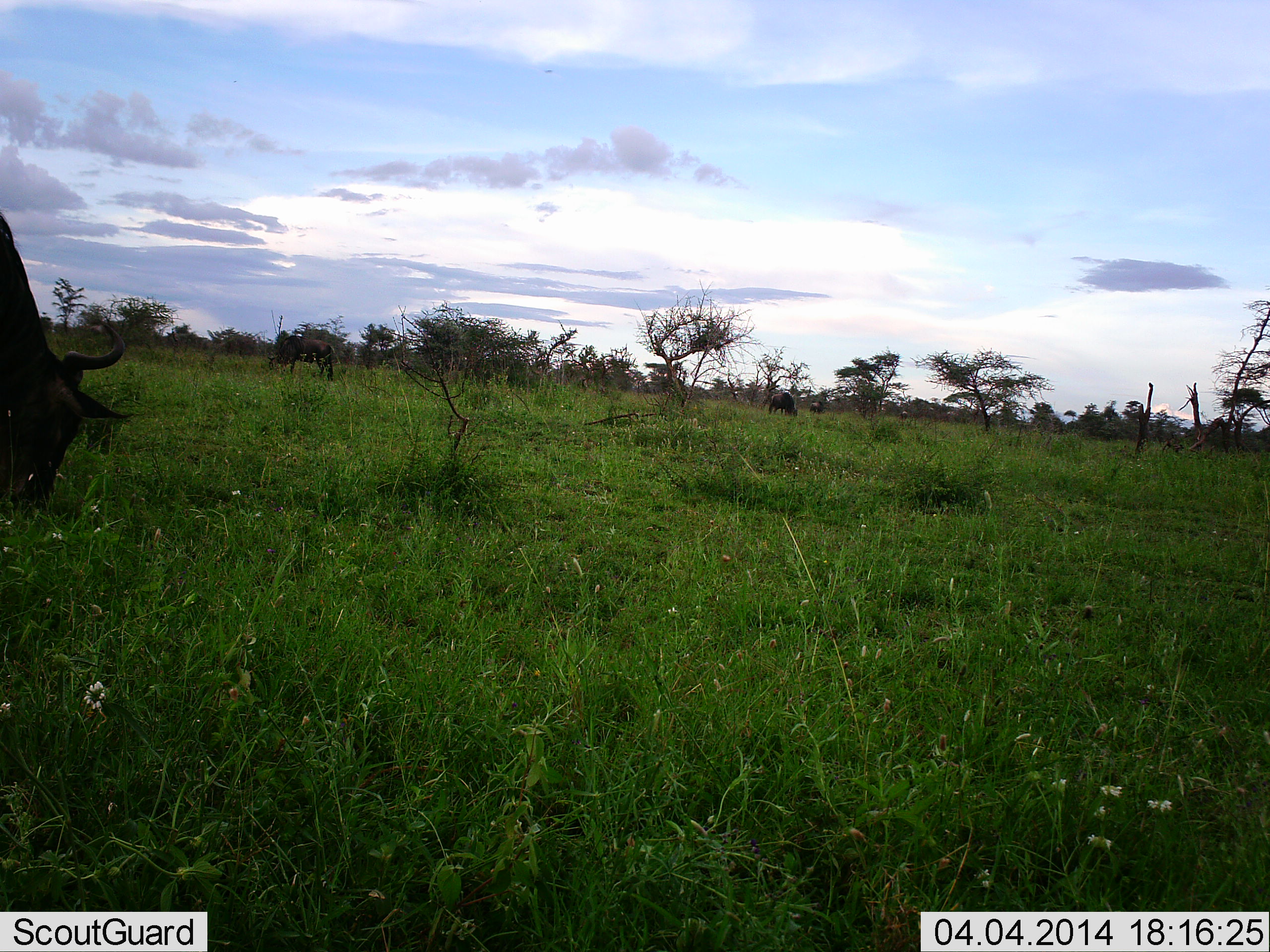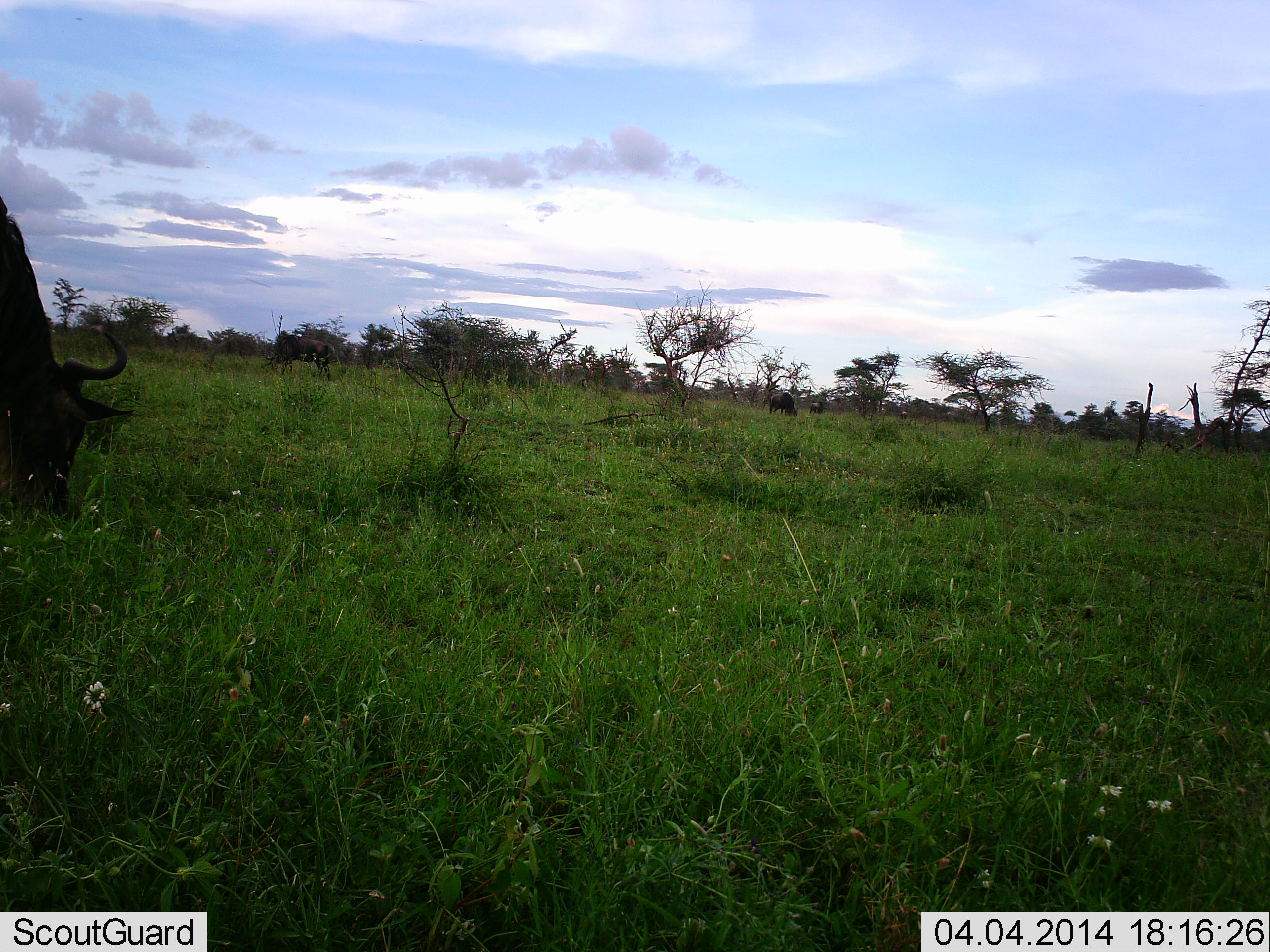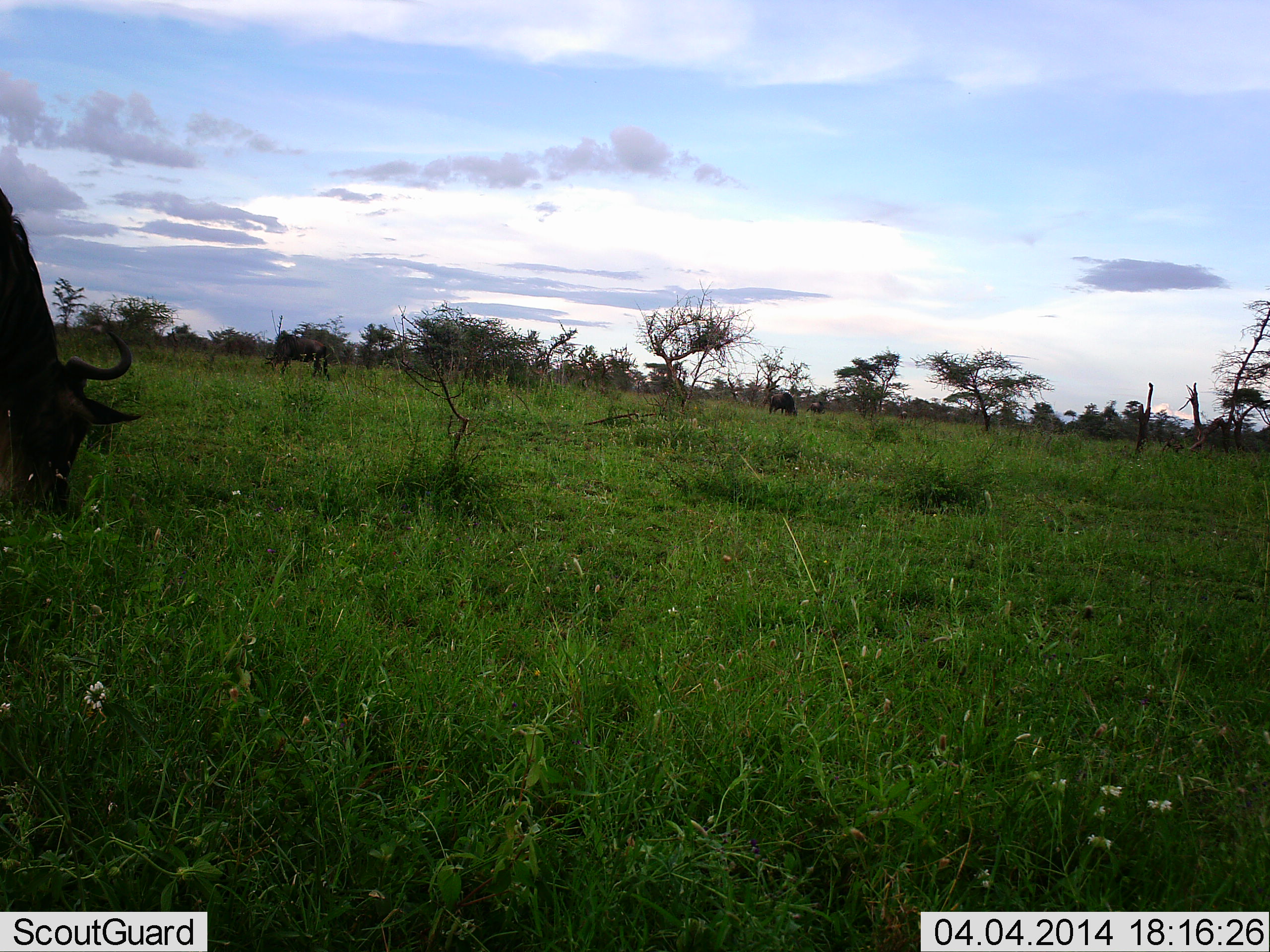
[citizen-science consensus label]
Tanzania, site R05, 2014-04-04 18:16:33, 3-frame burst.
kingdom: Animalia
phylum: Chordata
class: Mammalia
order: Artiodactyla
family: Bovidae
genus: Connochaetes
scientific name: Connochaetes taurinus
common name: blue wildebeest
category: wildebeest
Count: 1.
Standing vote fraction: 0%.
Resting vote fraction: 0%.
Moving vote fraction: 0%.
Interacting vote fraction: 0%.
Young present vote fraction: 0%.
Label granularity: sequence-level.